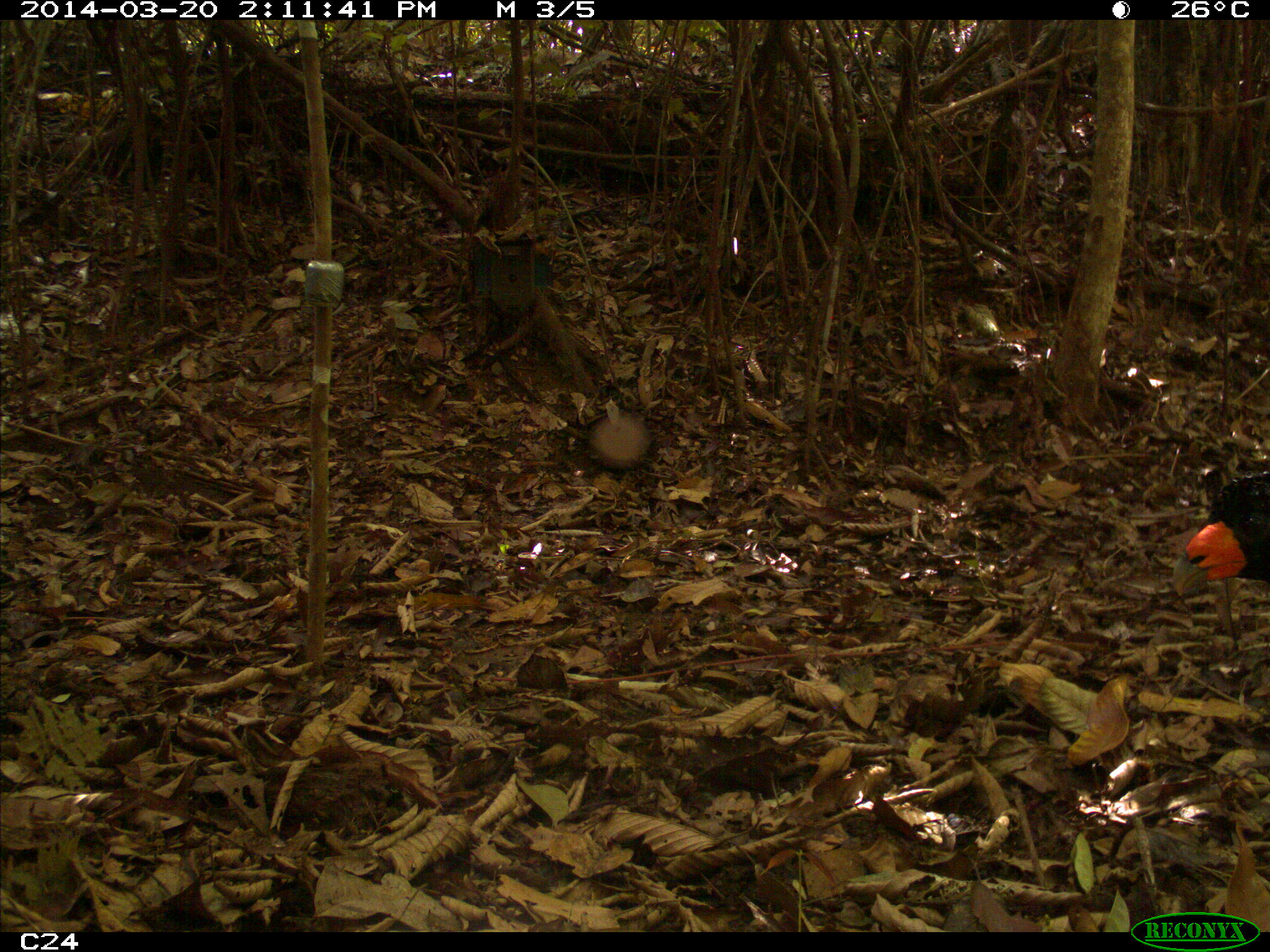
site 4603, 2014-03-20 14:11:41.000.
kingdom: Animalia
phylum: Chordata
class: Aves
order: Galliformes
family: Cracidae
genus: Crax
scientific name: Crax alector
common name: black curassow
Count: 3.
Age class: adult.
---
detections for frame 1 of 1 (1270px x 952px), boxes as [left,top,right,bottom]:
crax alector: [1171,469,1270,597]